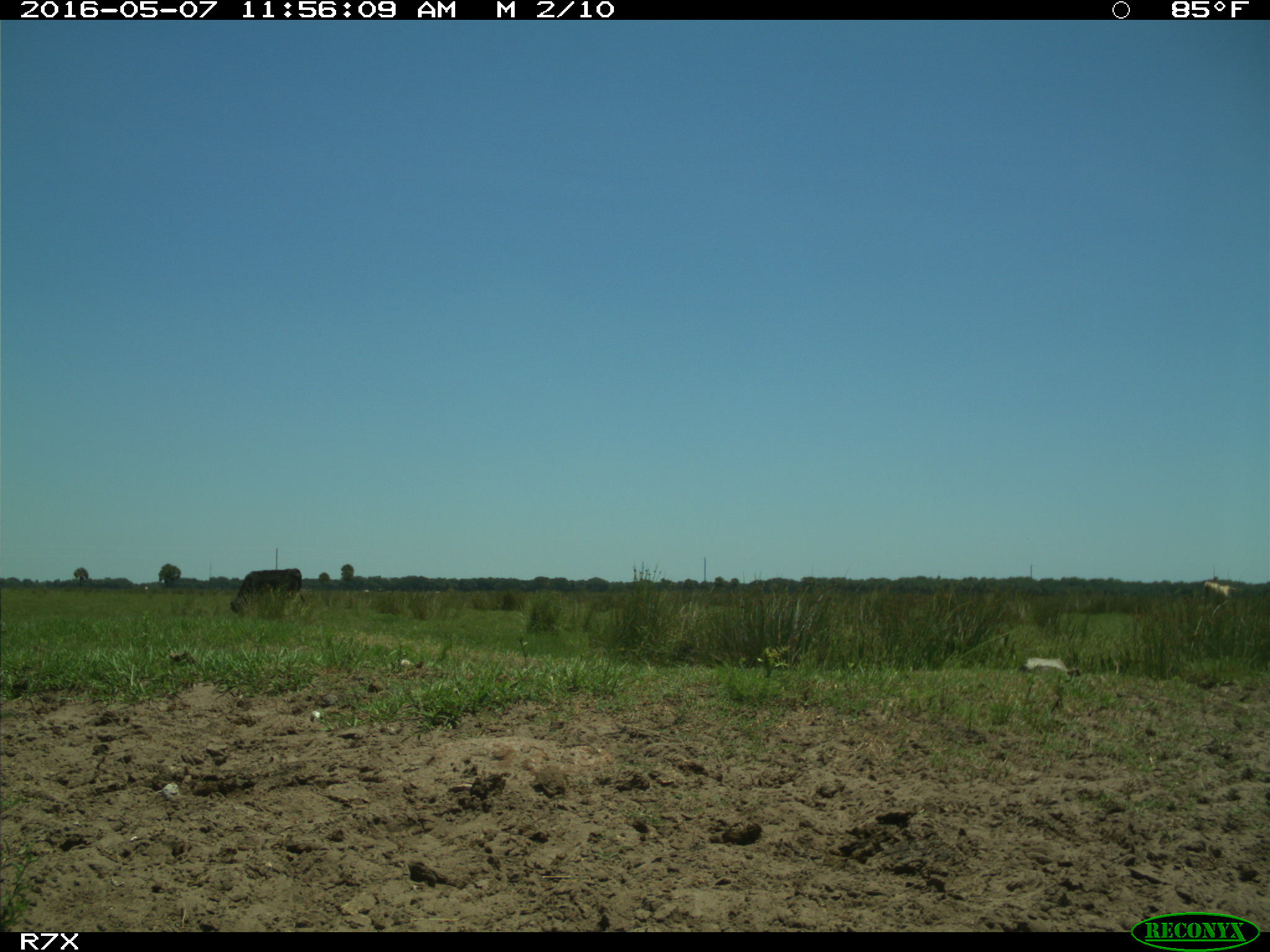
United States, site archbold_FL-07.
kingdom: Animalia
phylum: Chordata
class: Mammalia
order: Artiodactyla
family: Bovidae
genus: Bos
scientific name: Bos taurus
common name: domestic cow